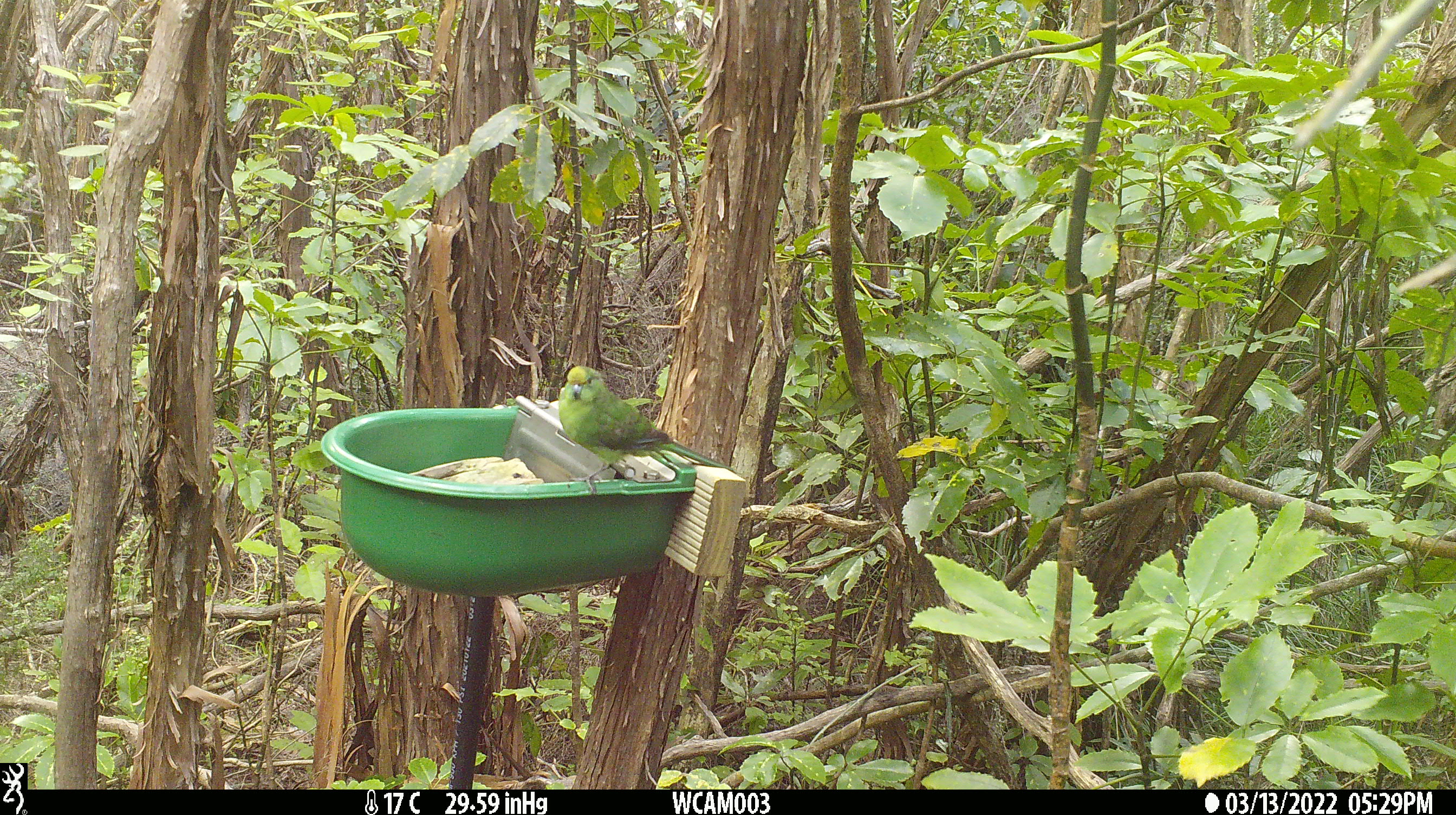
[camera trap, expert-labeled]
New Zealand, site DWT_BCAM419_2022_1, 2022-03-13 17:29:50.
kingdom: Animalia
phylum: Chordata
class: Aves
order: Psittaciformes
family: Psittaculidae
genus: Cyanoramphus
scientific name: Cyanoramphus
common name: parakeet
Parakeet (Cyanoramphus).